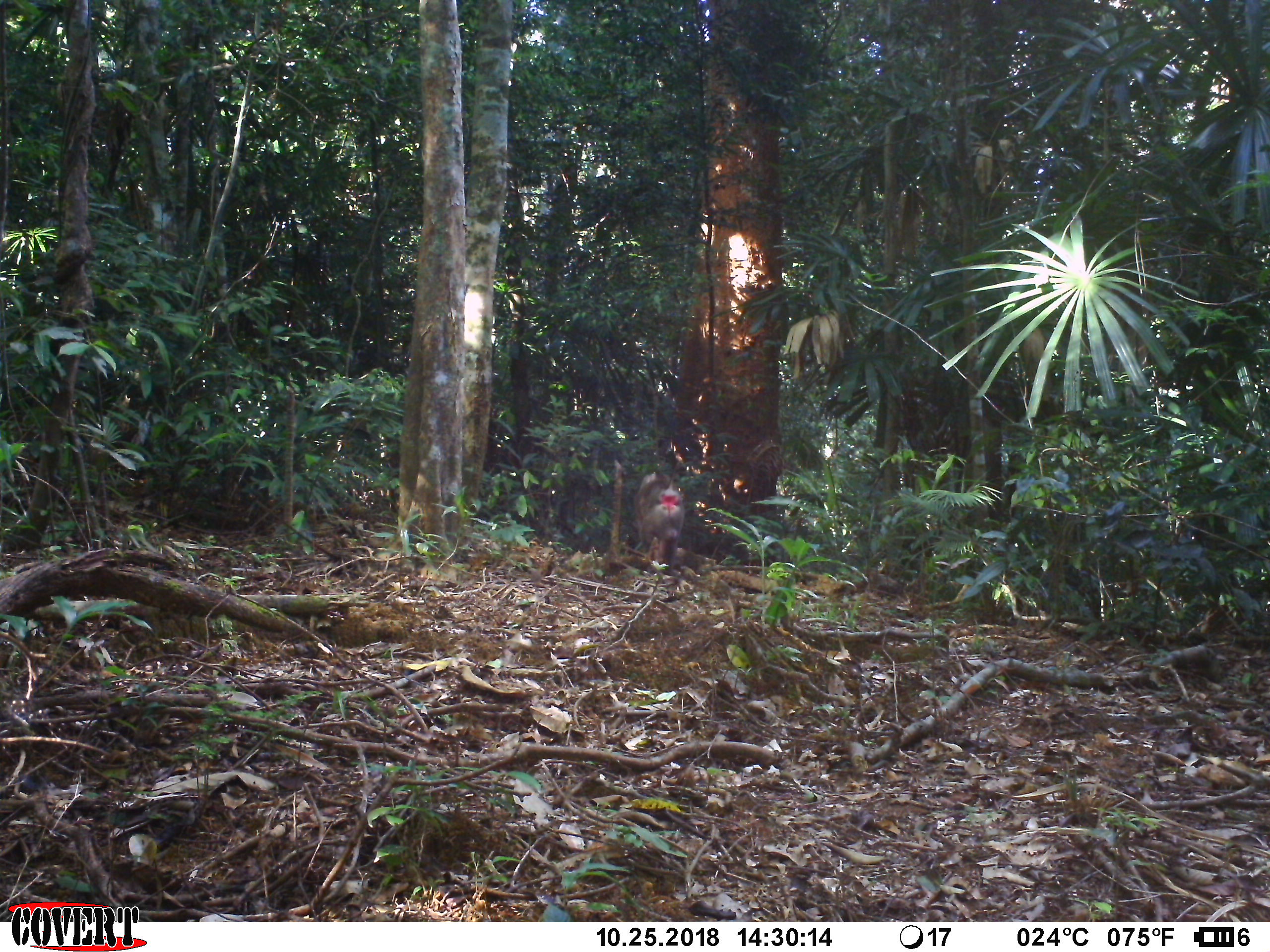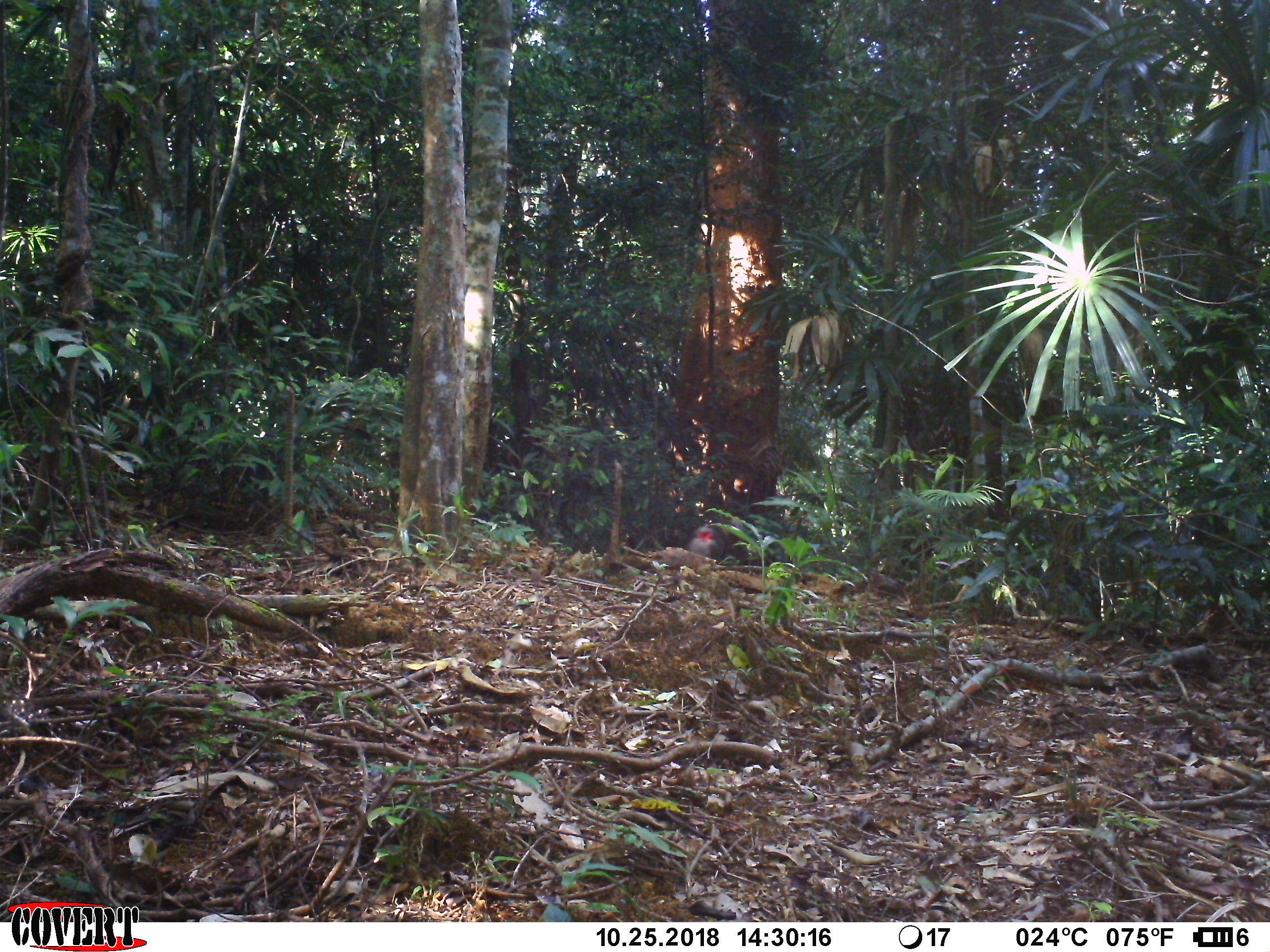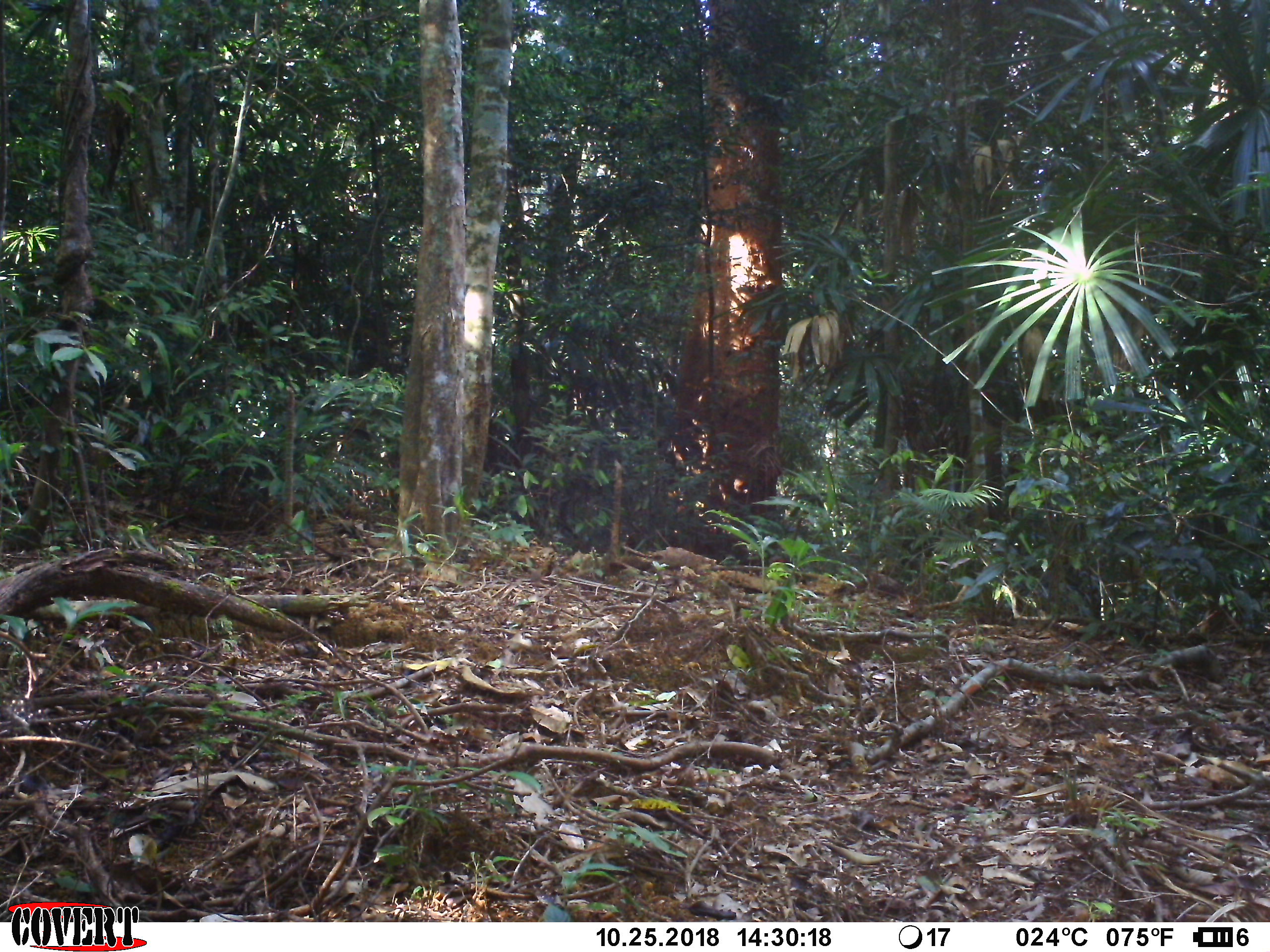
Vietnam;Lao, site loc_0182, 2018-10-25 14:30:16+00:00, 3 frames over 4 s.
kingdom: Animalia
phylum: Chordata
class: Mammalia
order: Primates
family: Cercopithecidae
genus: Macaca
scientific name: Macaca nemestrina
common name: pig-tailed macaque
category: pig tailed macaque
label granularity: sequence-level